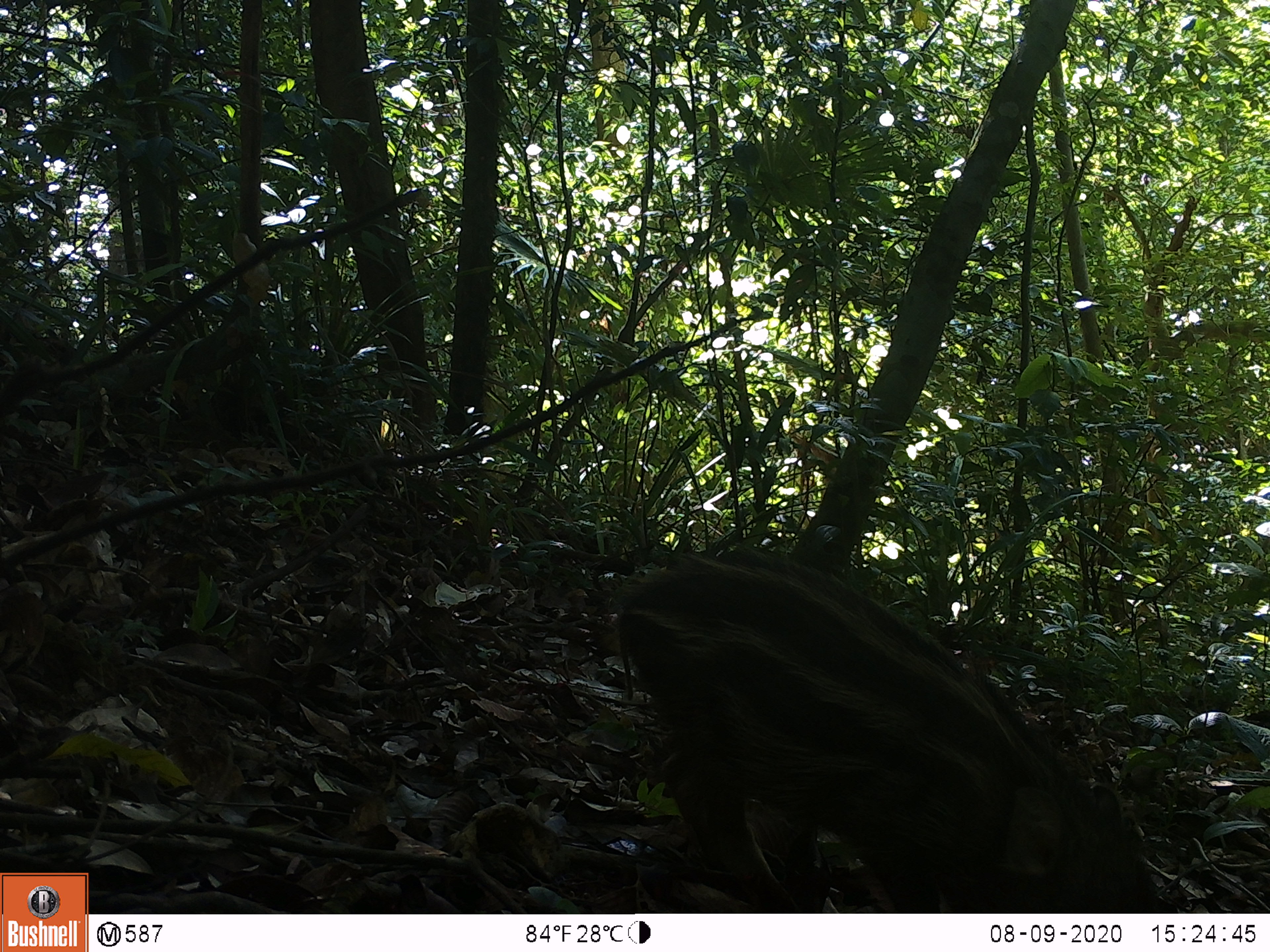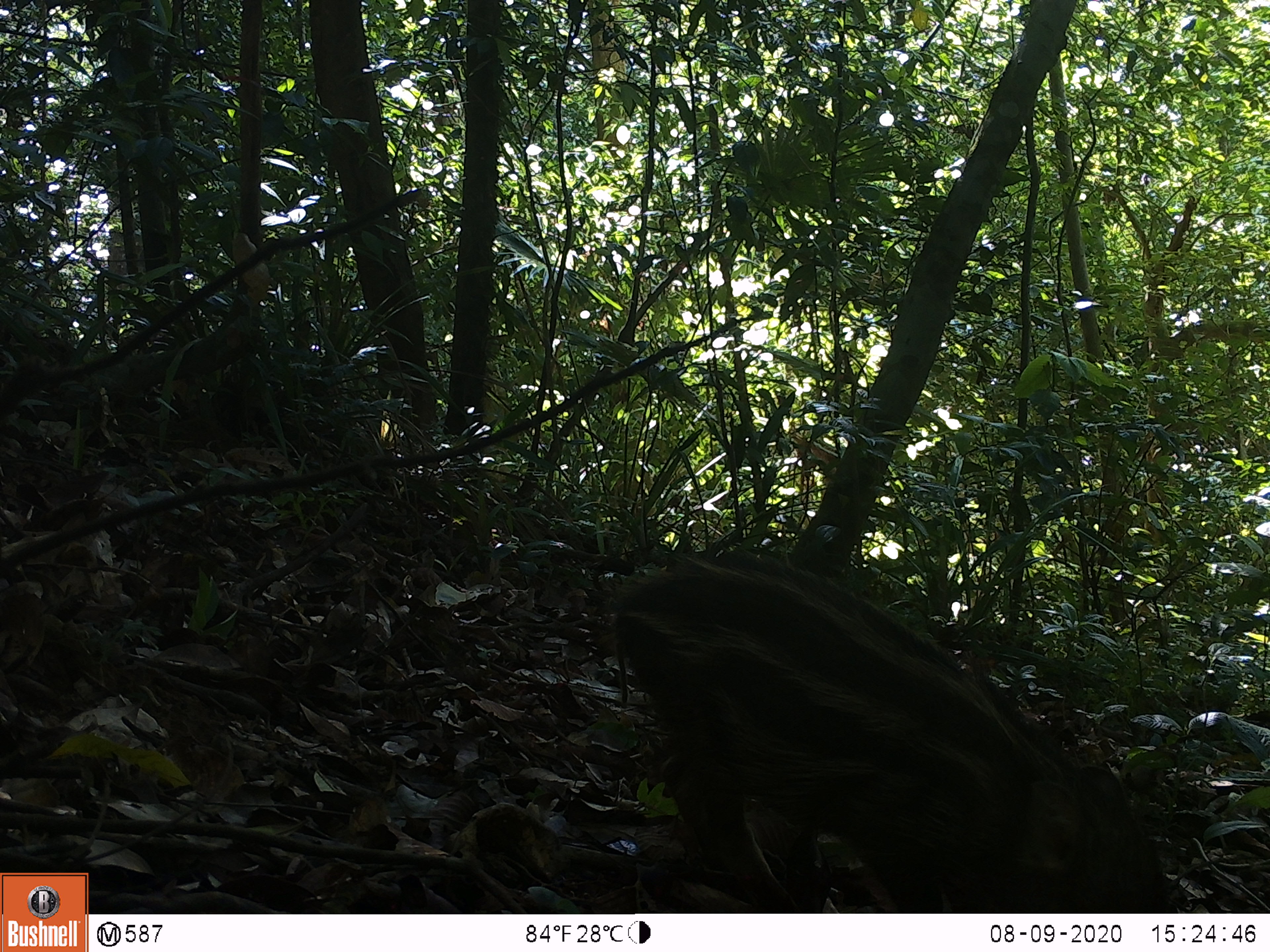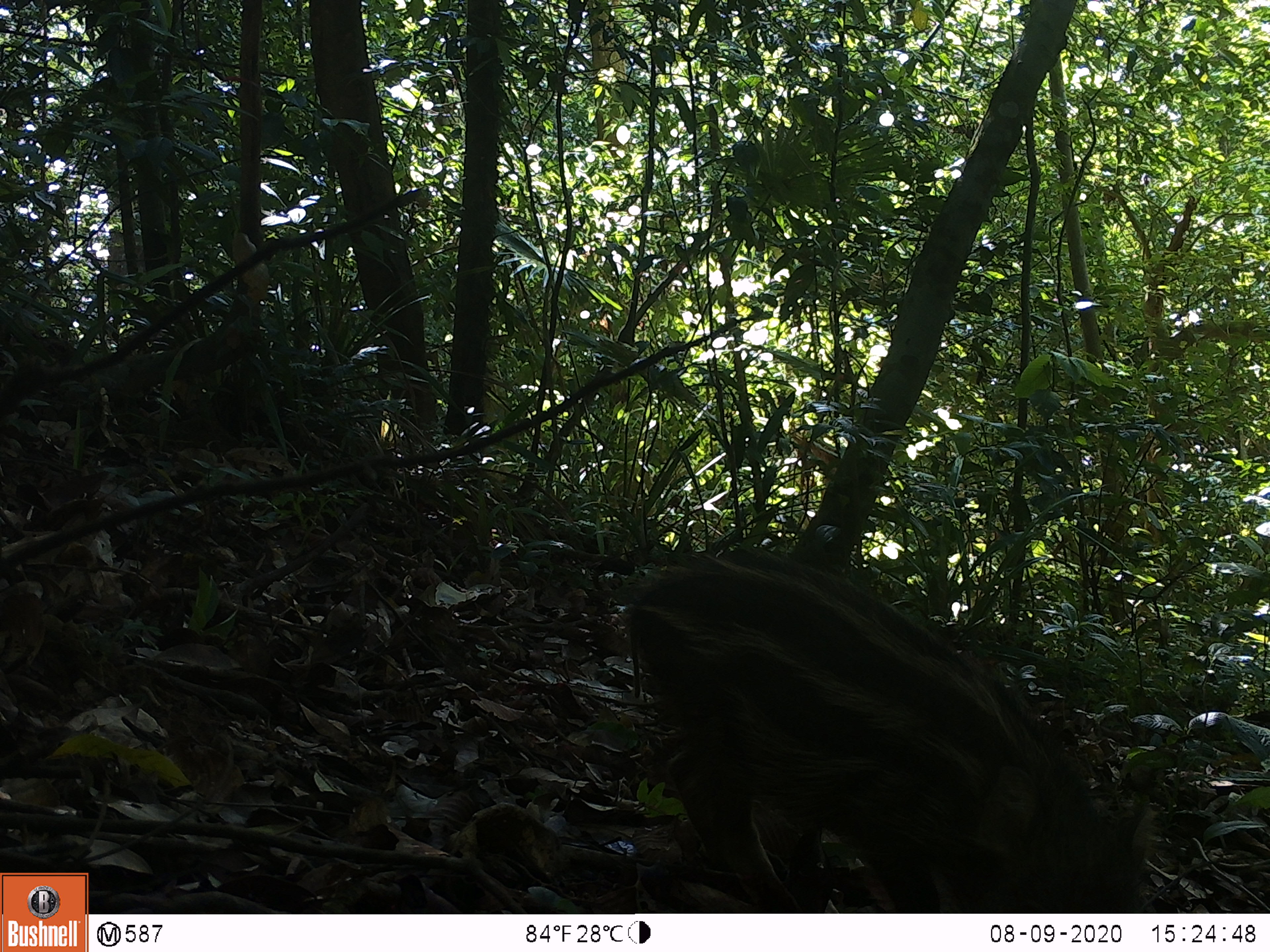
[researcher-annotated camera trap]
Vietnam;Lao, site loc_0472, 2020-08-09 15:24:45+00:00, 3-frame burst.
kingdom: Animalia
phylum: Chordata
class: Mammalia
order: Artiodactyla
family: Suidae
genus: Sus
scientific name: Sus scrofa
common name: eurasian wild pig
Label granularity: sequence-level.